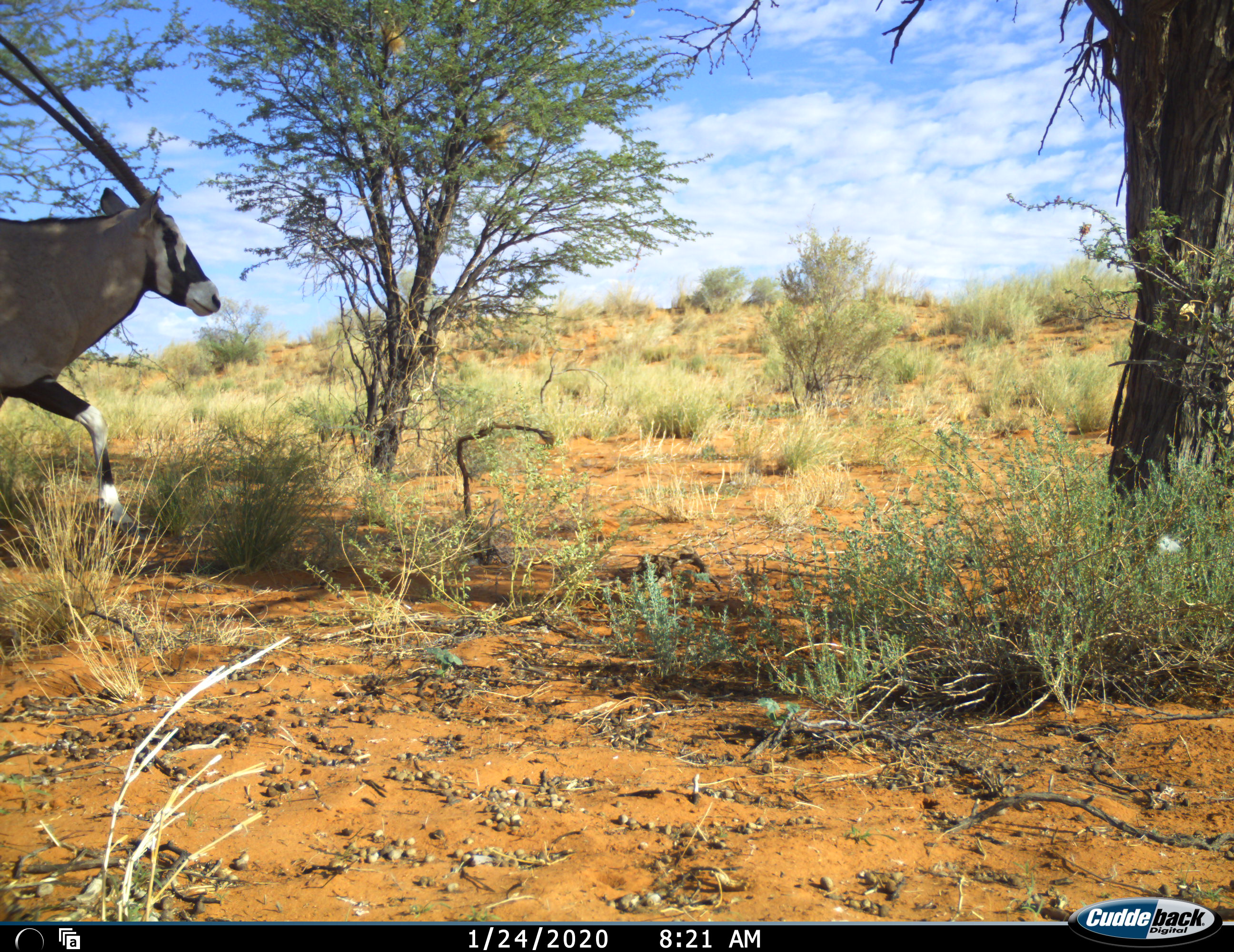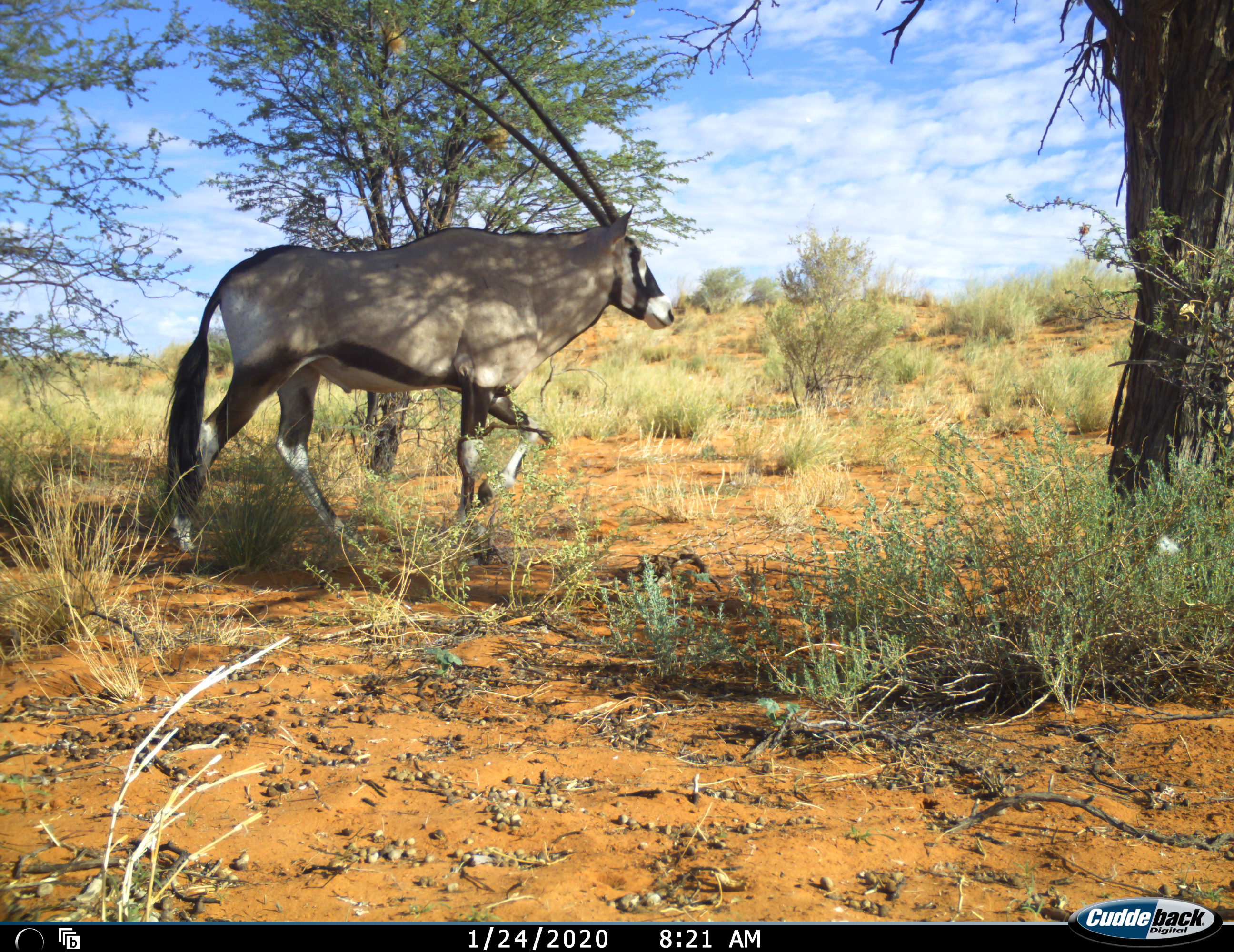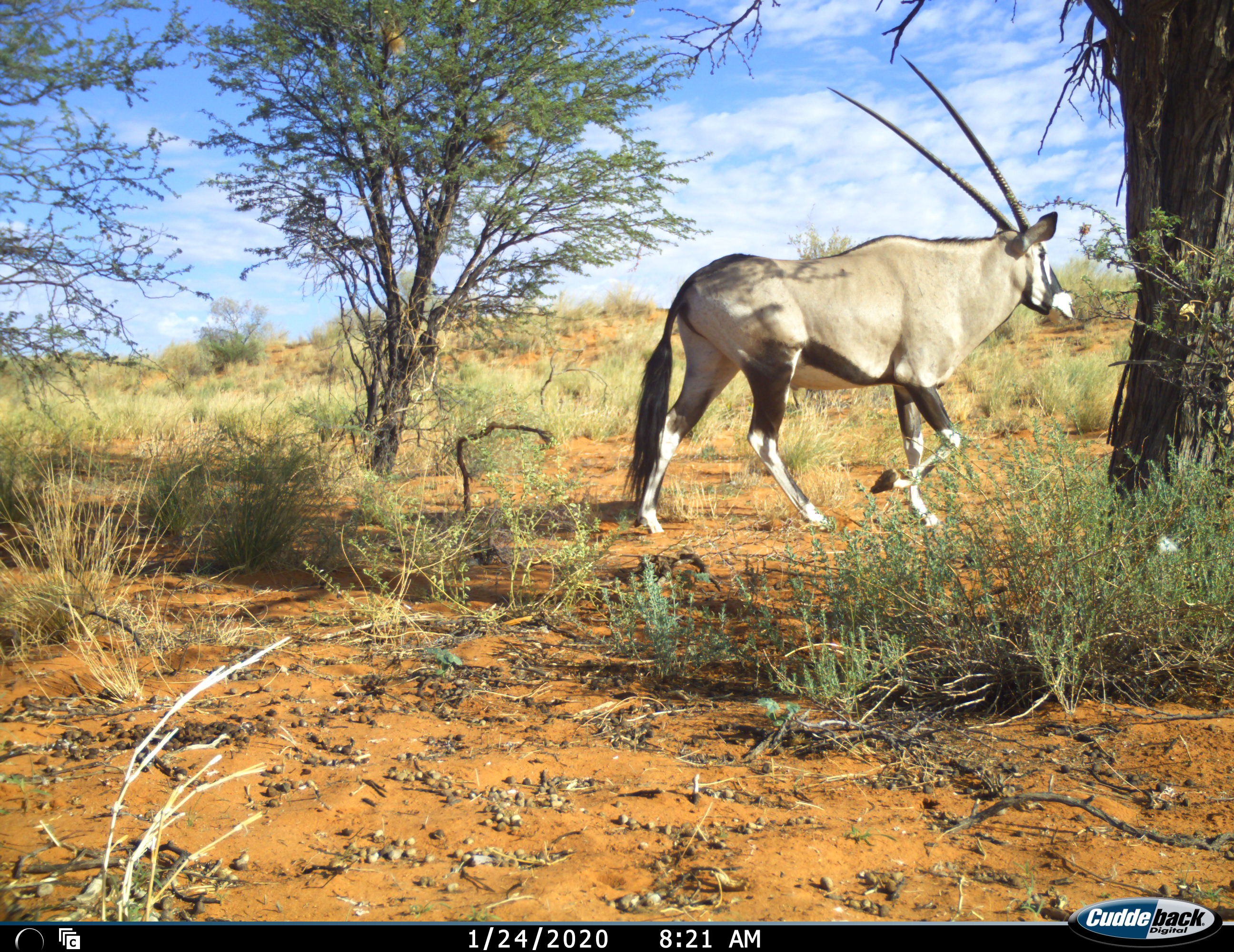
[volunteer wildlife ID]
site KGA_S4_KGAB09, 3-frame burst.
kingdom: Animalia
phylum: Chordata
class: Mammalia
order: Artiodactyla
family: Bovidae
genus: Oryx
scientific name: Oryx gazella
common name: gemsbok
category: oryx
Oryx (gemsbok) (Oryx gazella), count 1. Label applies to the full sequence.